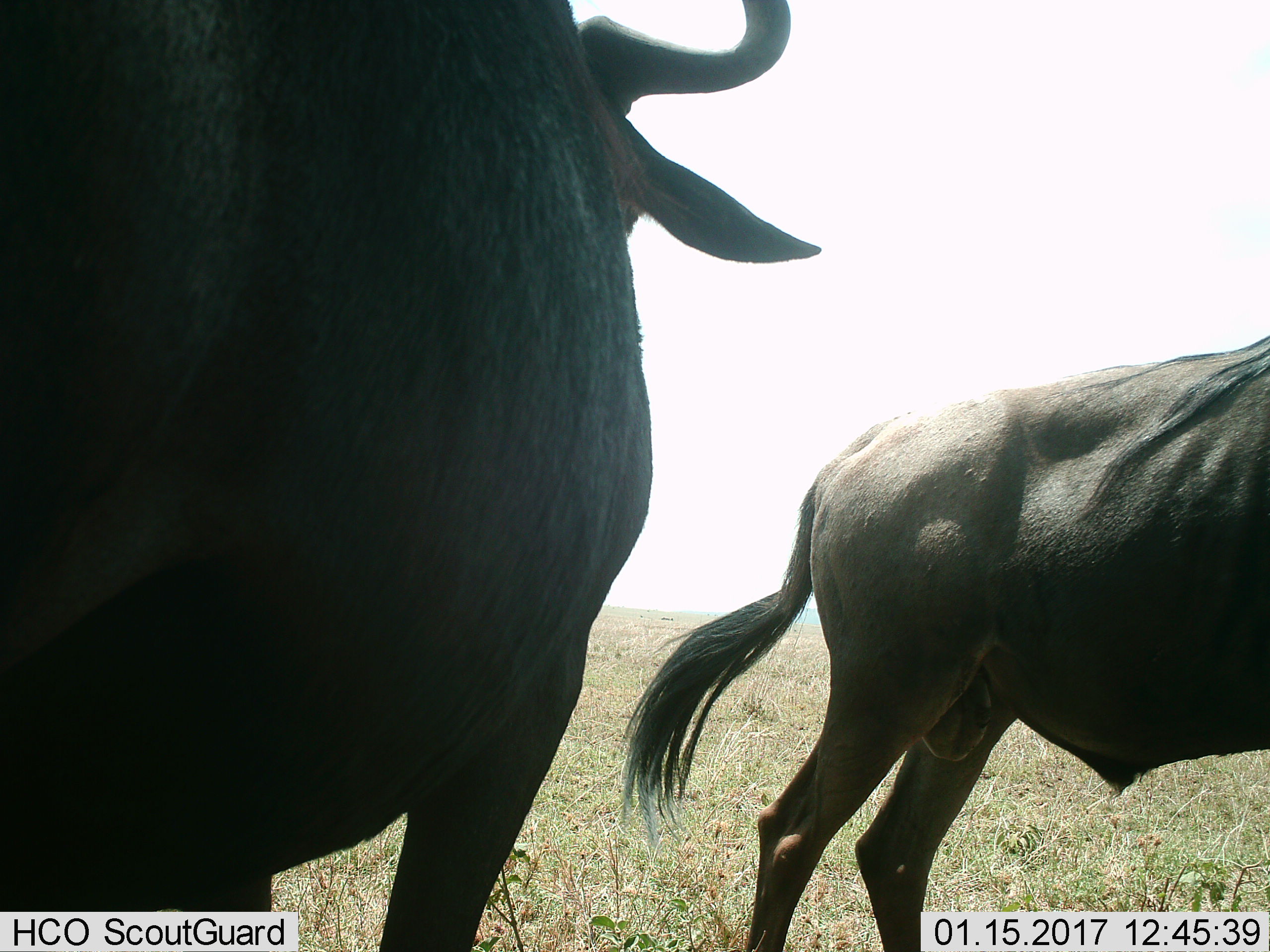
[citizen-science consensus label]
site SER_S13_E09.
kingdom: Animalia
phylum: Chordata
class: Mammalia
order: Artiodactyla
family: Bovidae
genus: Connochaetes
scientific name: Connochaetes taurinus taurinus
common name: blue wildebeest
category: wildebeestblue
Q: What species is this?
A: Wildebeestblue (blue wildebeest) (Connochaetes taurinus taurinus).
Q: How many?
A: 2.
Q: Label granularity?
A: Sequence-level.